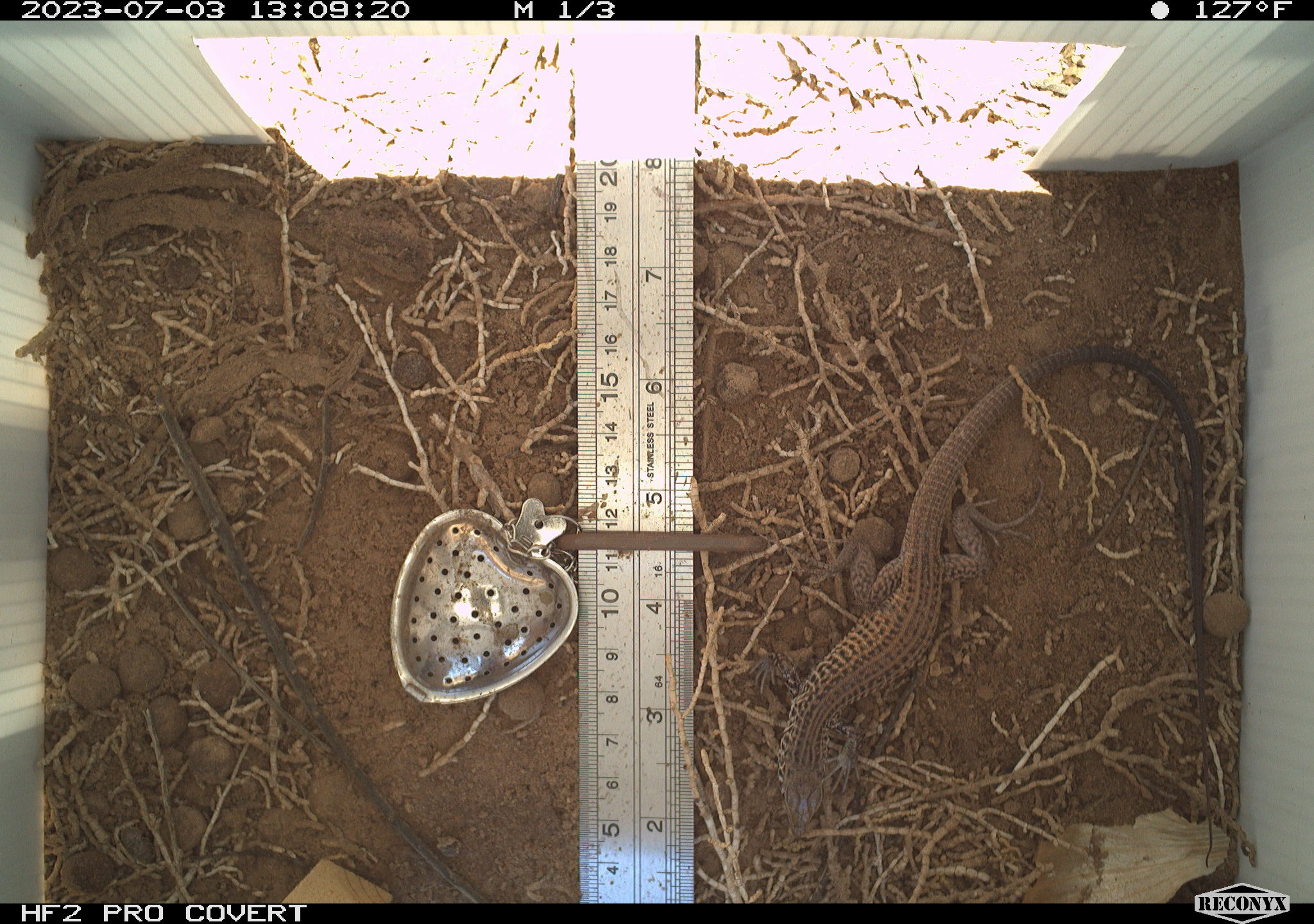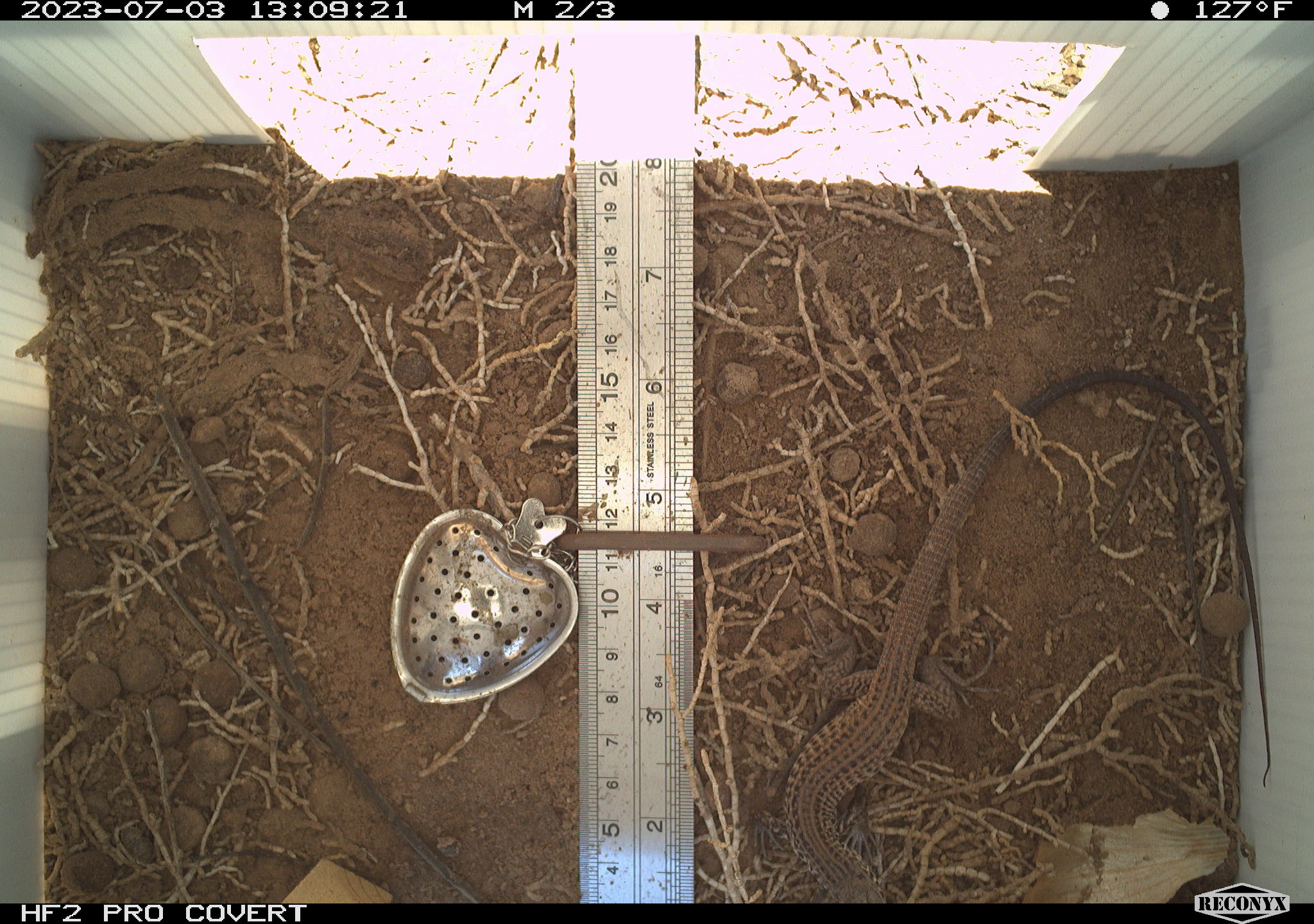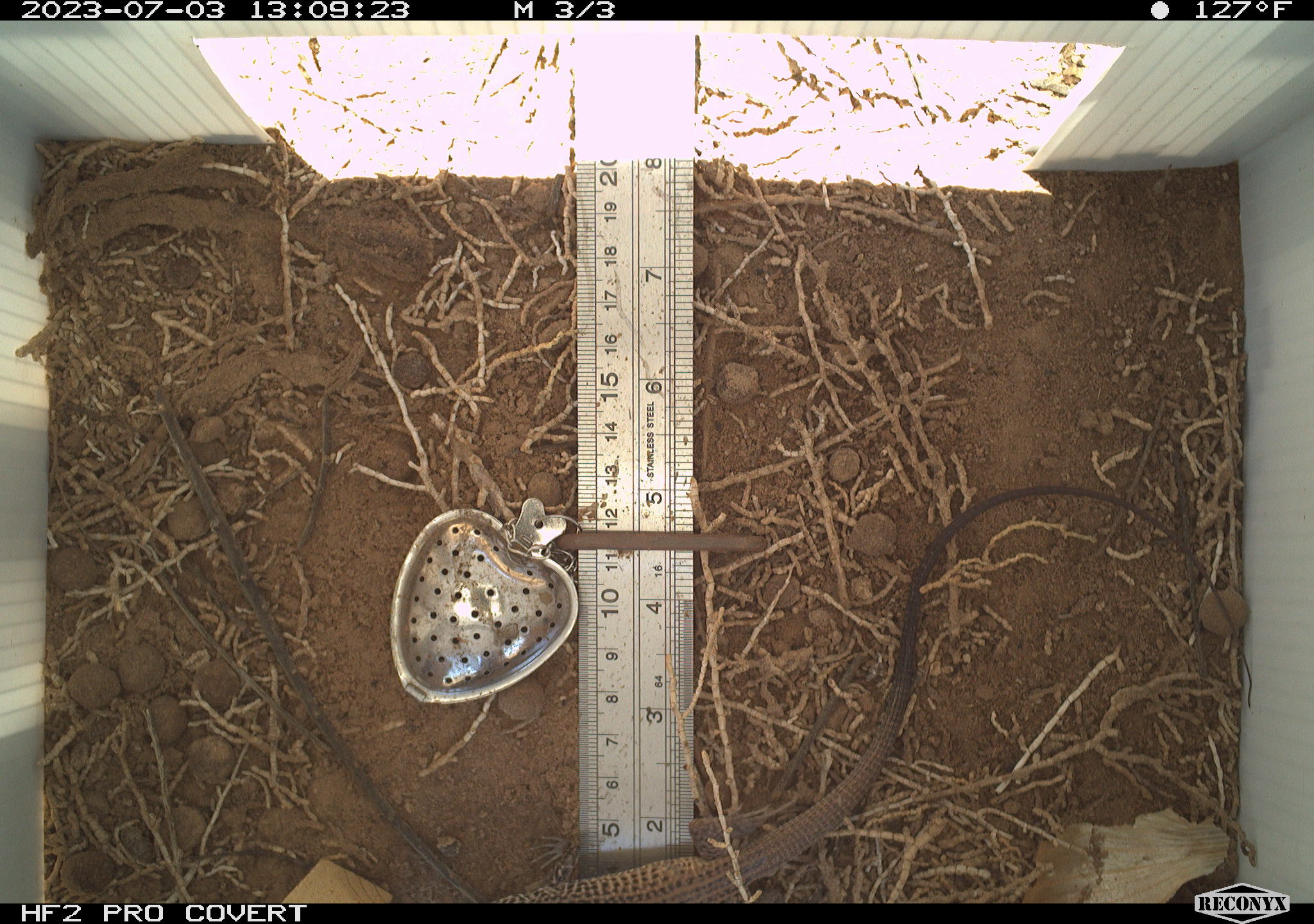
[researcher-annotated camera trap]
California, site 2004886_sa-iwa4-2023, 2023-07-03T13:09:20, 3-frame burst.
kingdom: Animalia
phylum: Chordata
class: Reptilia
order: Squamata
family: Teiidae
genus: Aspidoscelis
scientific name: Aspidoscelis tigris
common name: western whiptail